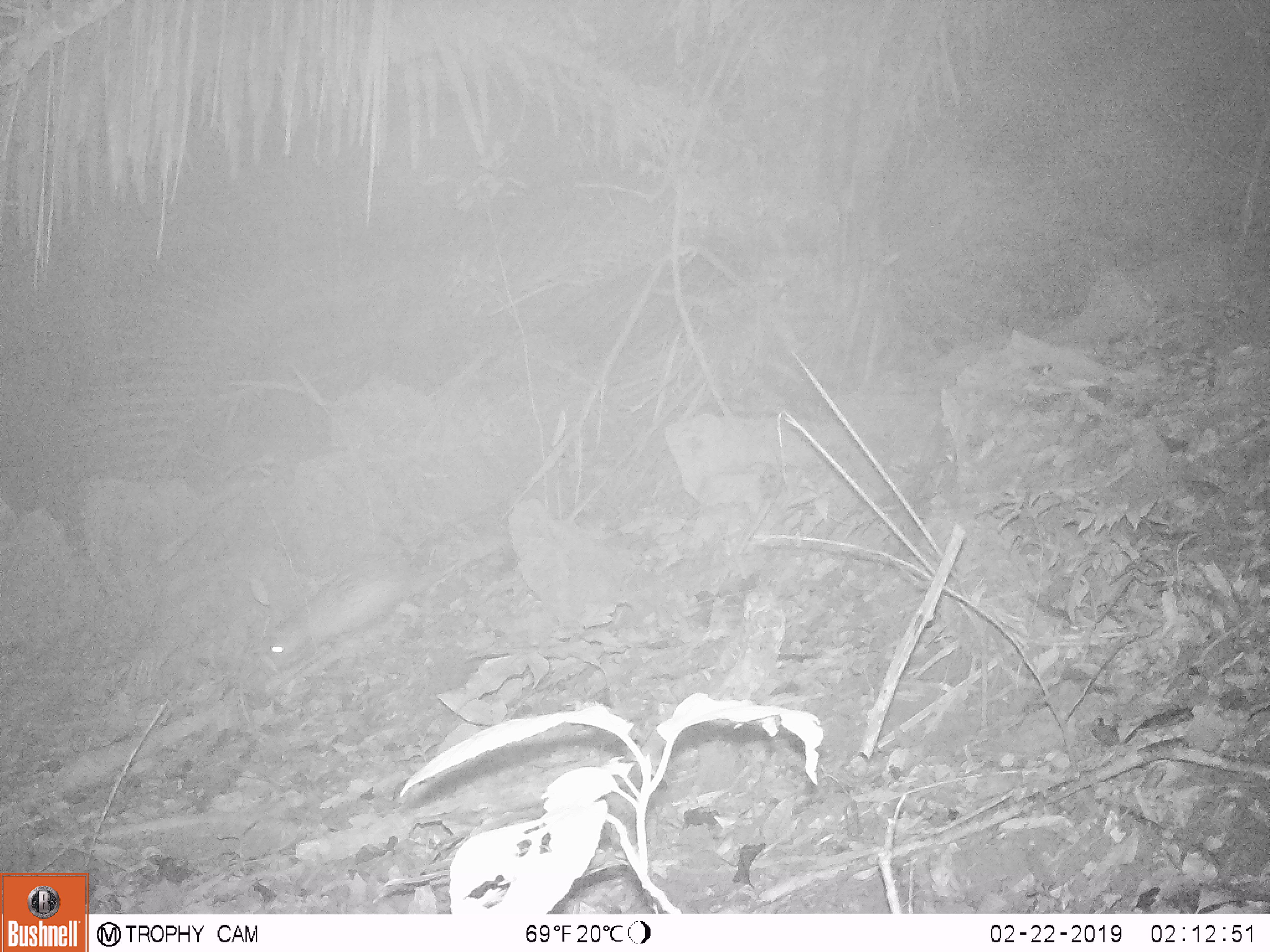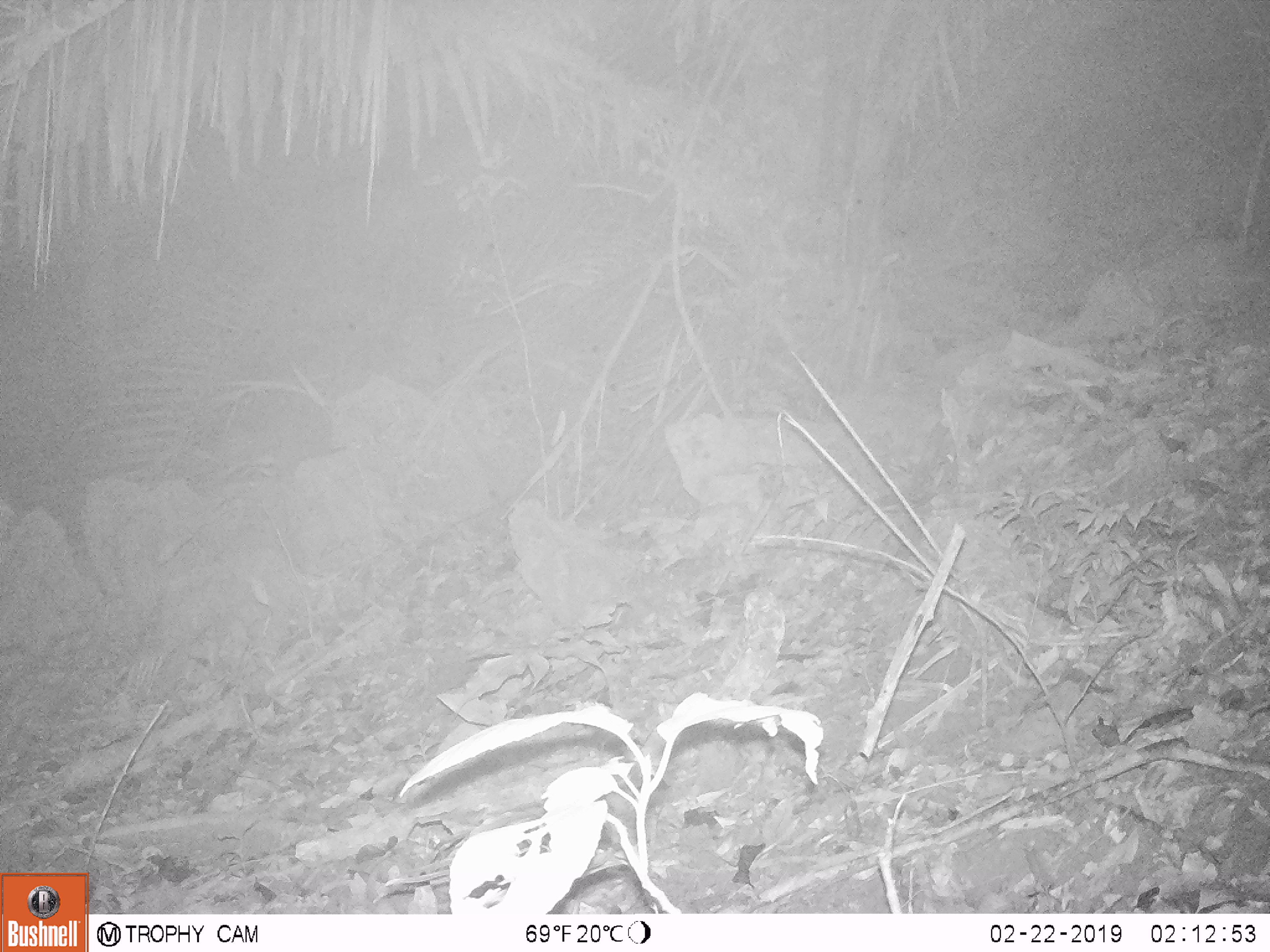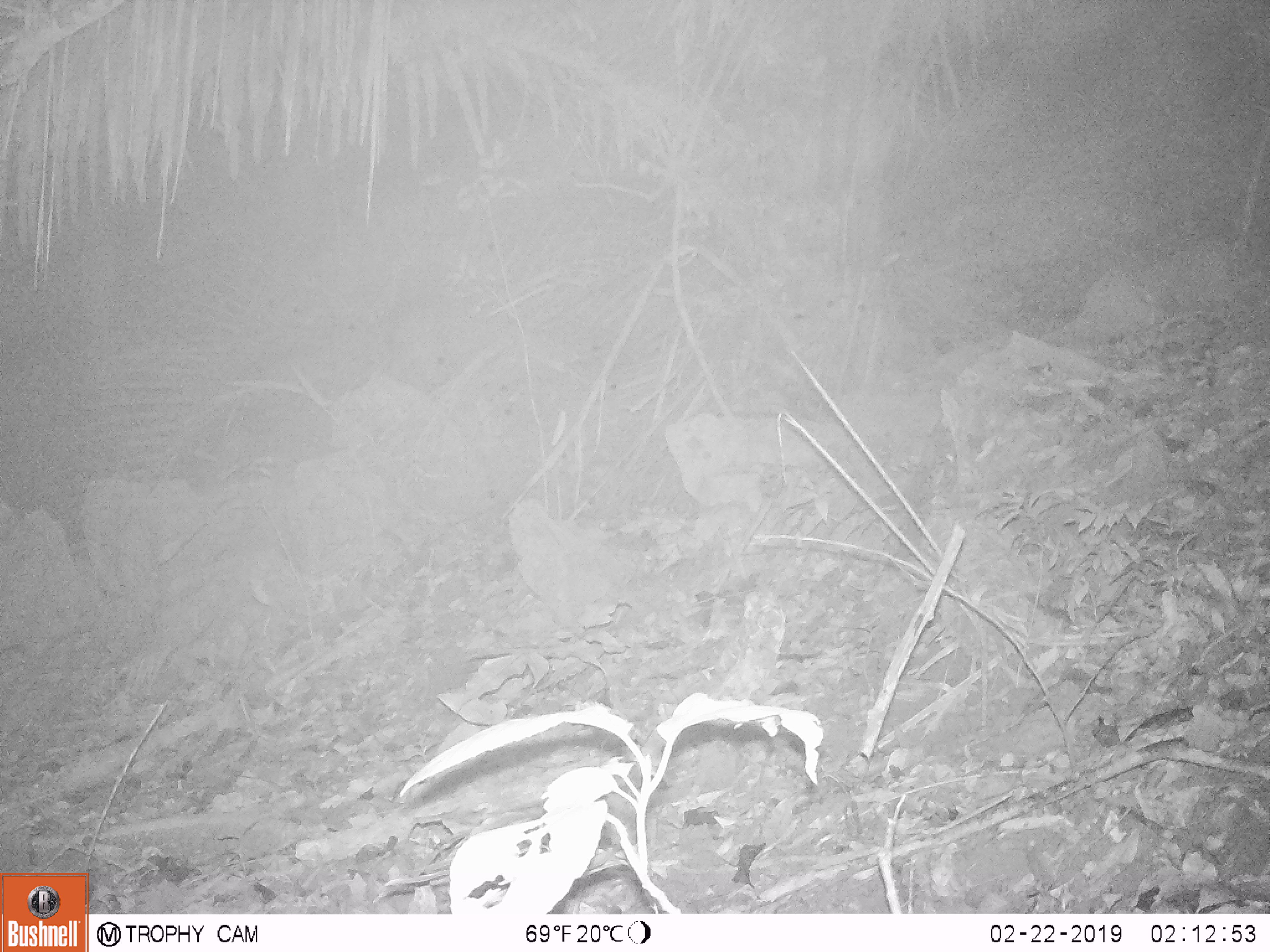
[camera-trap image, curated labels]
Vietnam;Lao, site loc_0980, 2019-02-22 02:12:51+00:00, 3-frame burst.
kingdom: Animalia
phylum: Chordata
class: Mammalia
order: Rodentia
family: Hystricidae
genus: Atherurus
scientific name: Atherurus macrourus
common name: asiatic brush-tailed porcupine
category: asiatic brush tailed porcupine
Asiatic brush tailed porcupine (asiatic brush-tailed porcupine) (Atherurus macrourus). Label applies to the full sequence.